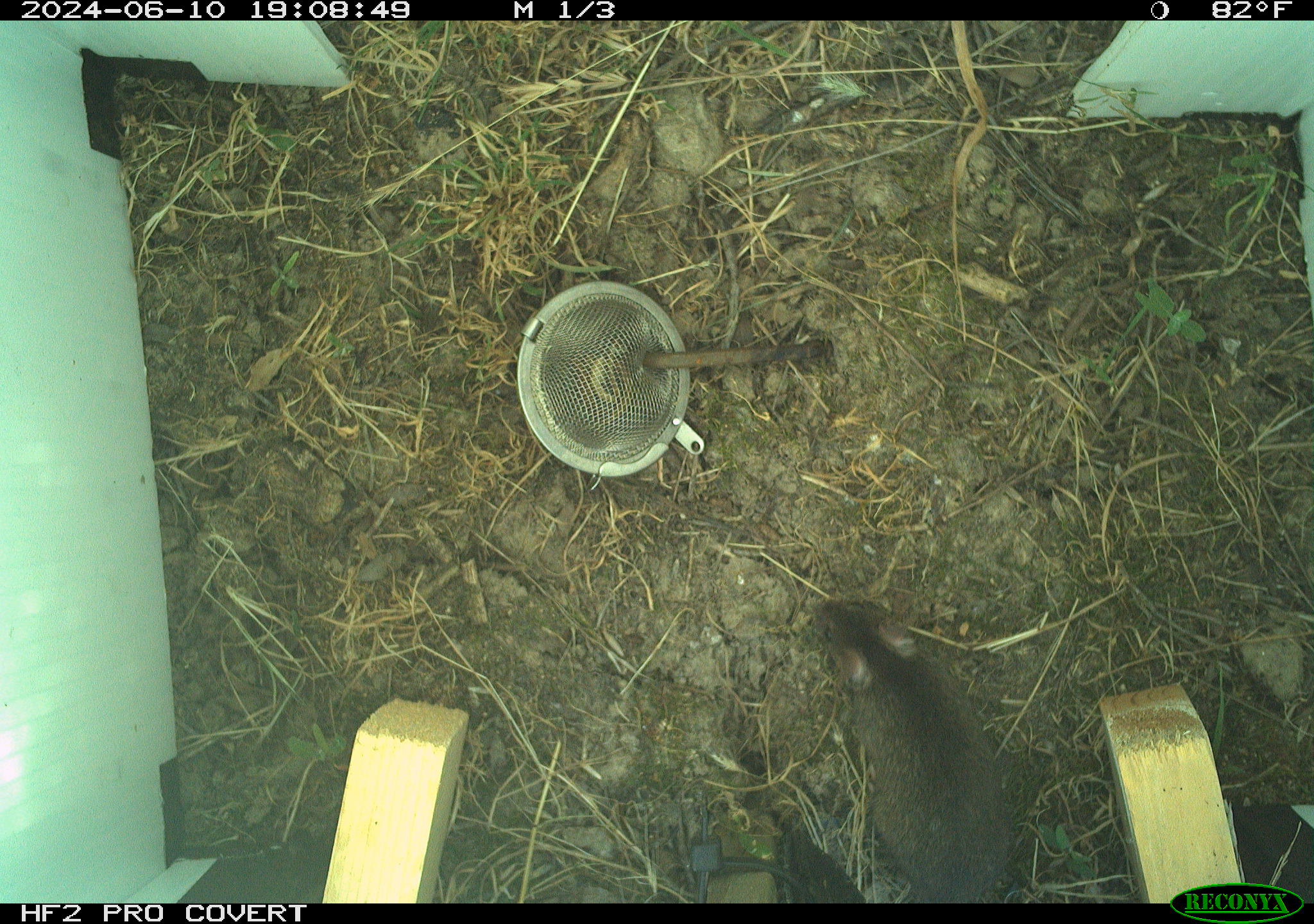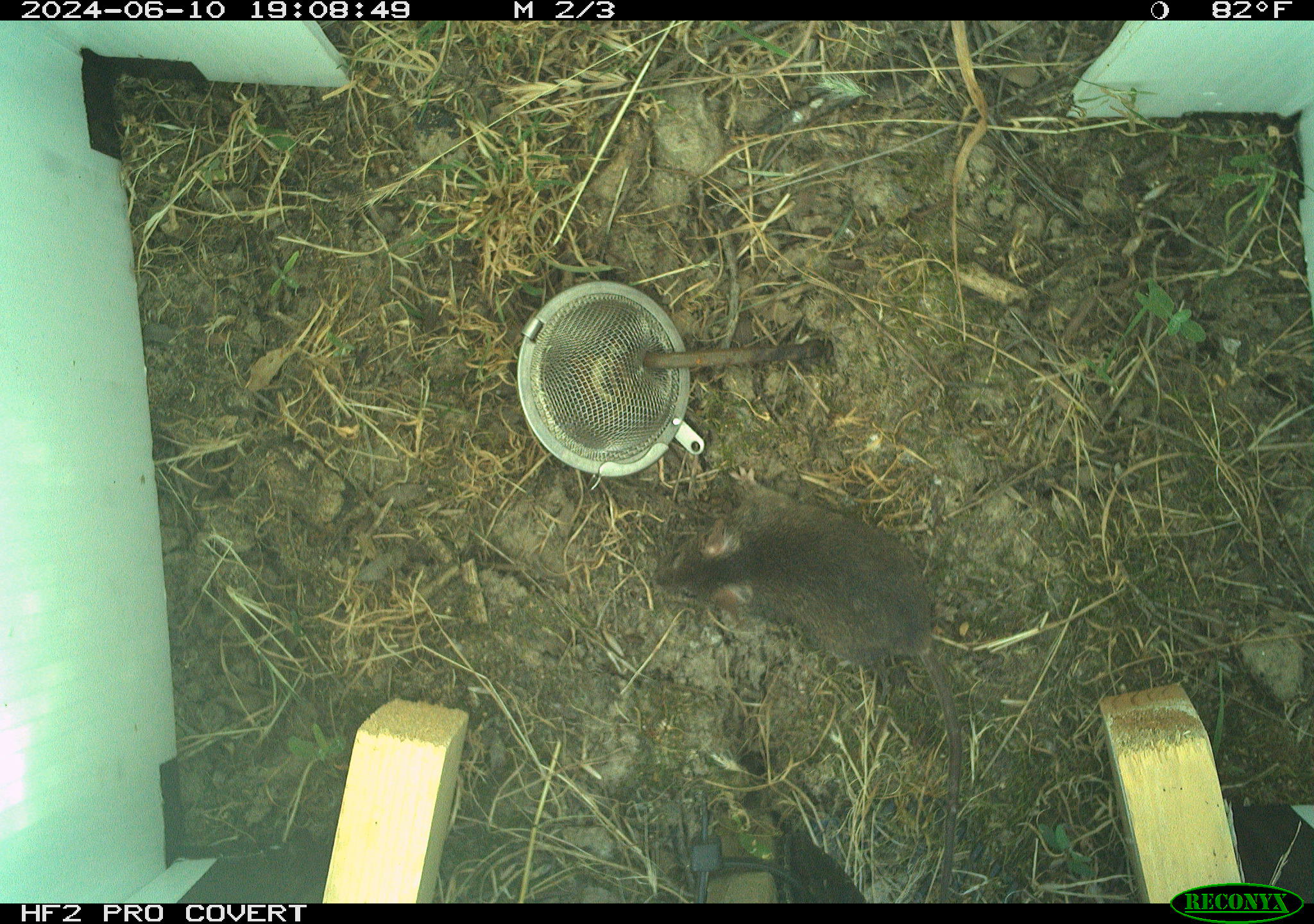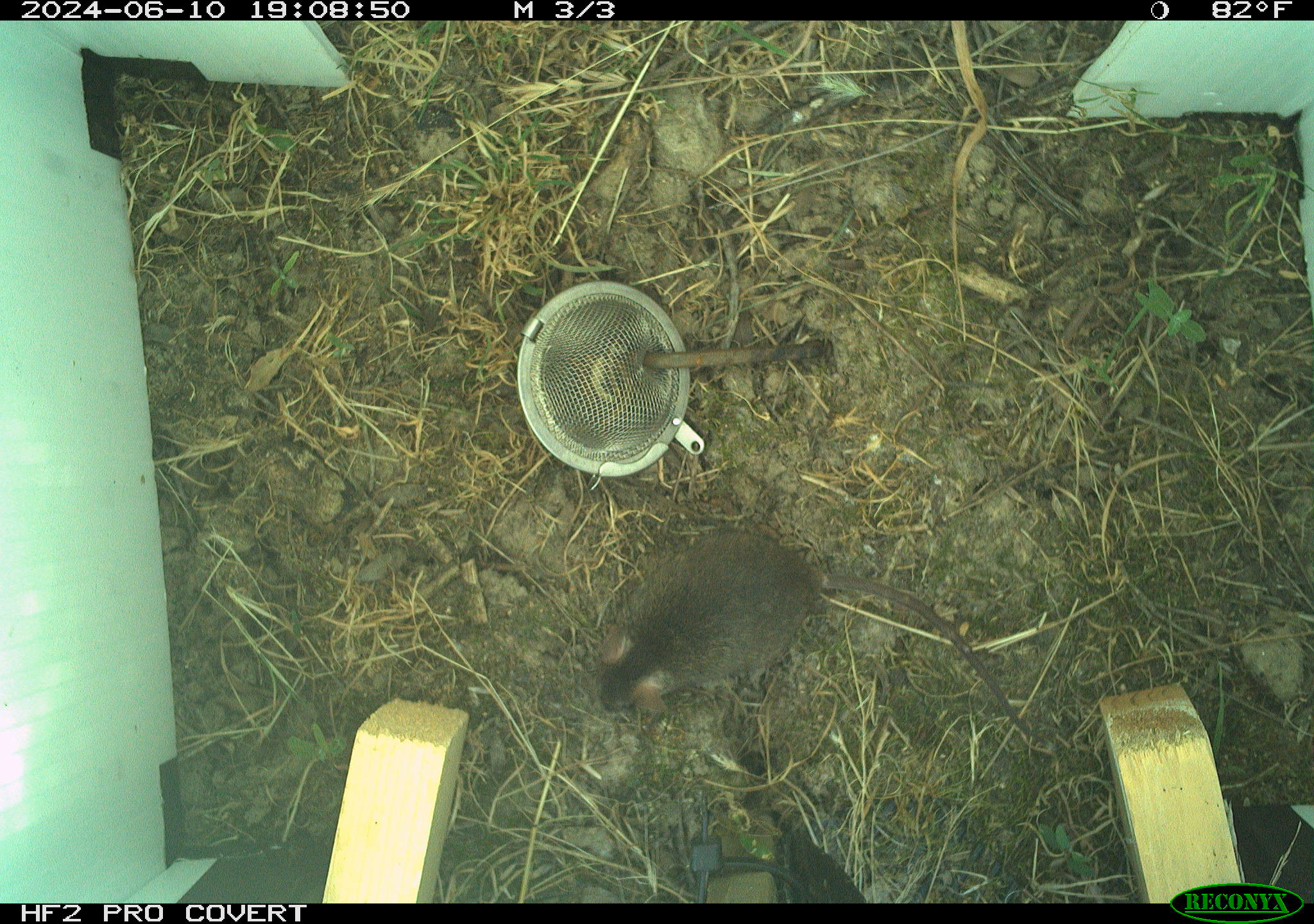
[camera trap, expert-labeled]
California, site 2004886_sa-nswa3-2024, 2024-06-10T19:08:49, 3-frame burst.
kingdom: Animalia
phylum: Chordata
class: Mammalia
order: Rodentia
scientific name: Rodentia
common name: rodent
Rodent (Rodentia).